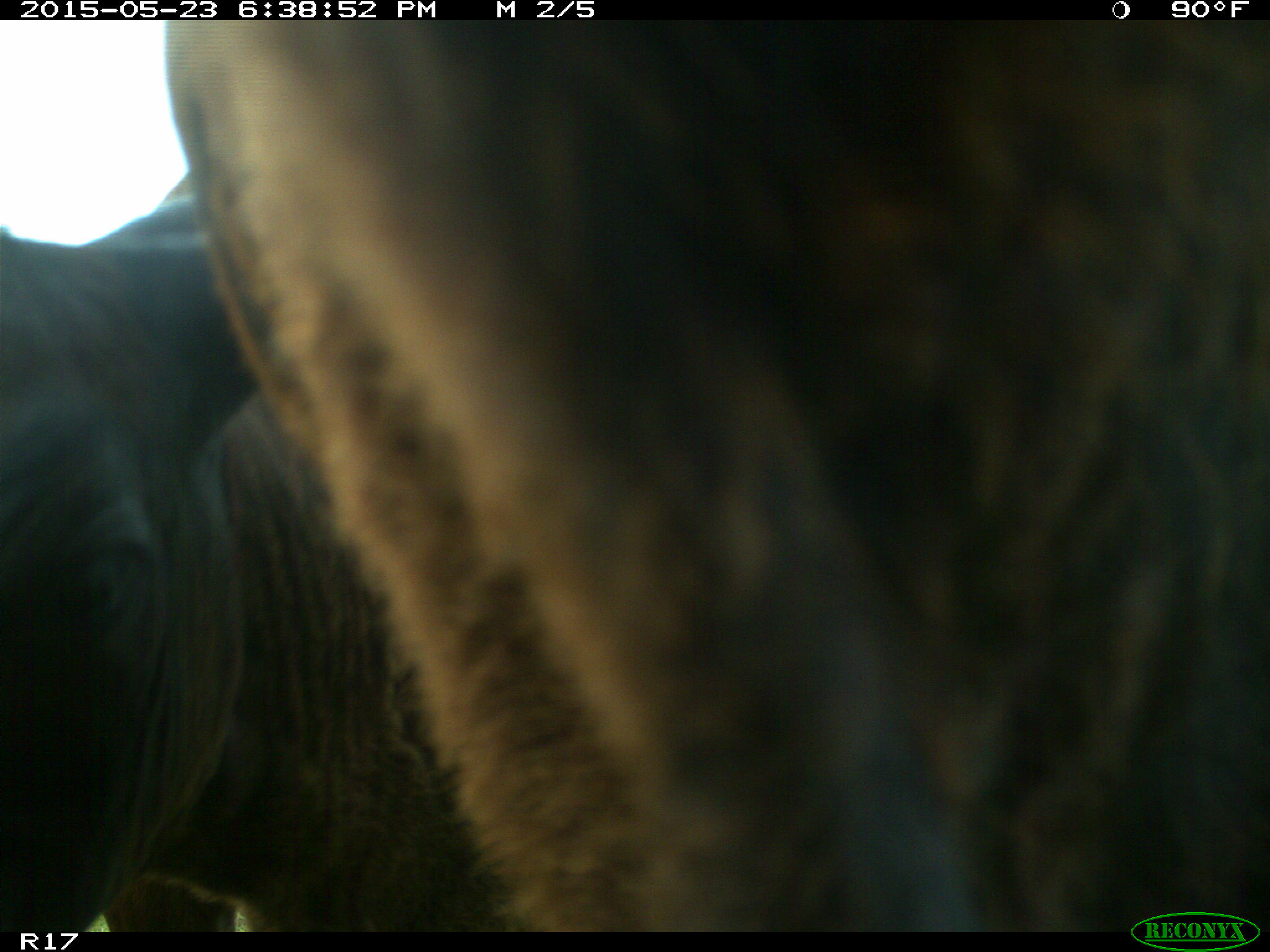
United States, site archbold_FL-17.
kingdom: Animalia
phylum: Chordata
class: Mammalia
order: Artiodactyla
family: Bovidae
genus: Bos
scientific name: Bos taurus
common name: domestic cow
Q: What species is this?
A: Bos taurus (domestic cow).